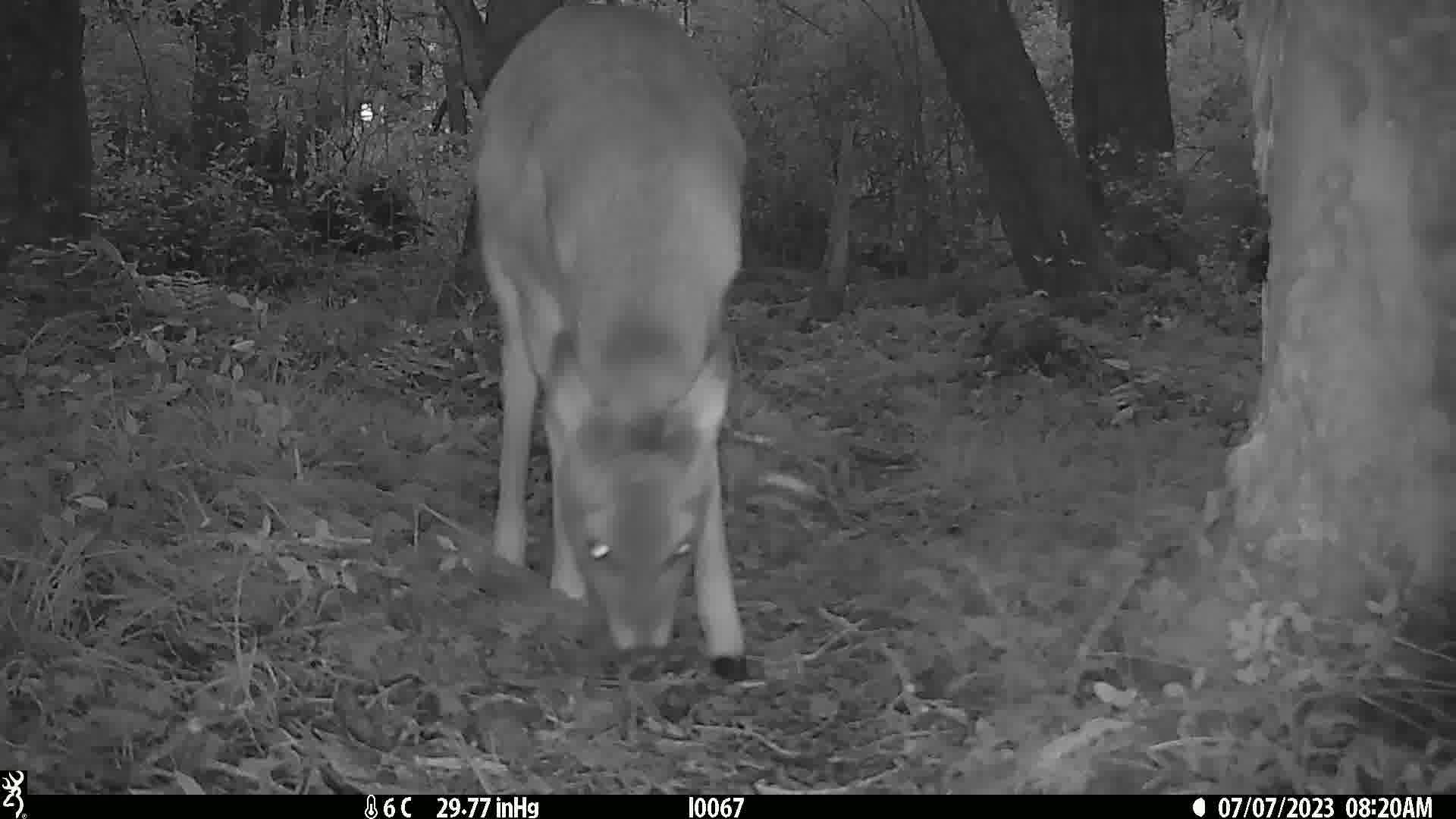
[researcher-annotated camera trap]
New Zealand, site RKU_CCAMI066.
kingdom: Animalia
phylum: Chordata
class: Mammalia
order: Artiodactyla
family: Cervidae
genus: Odocoileus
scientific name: Odocoileus virginianus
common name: white-tailed deer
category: white tailed deer